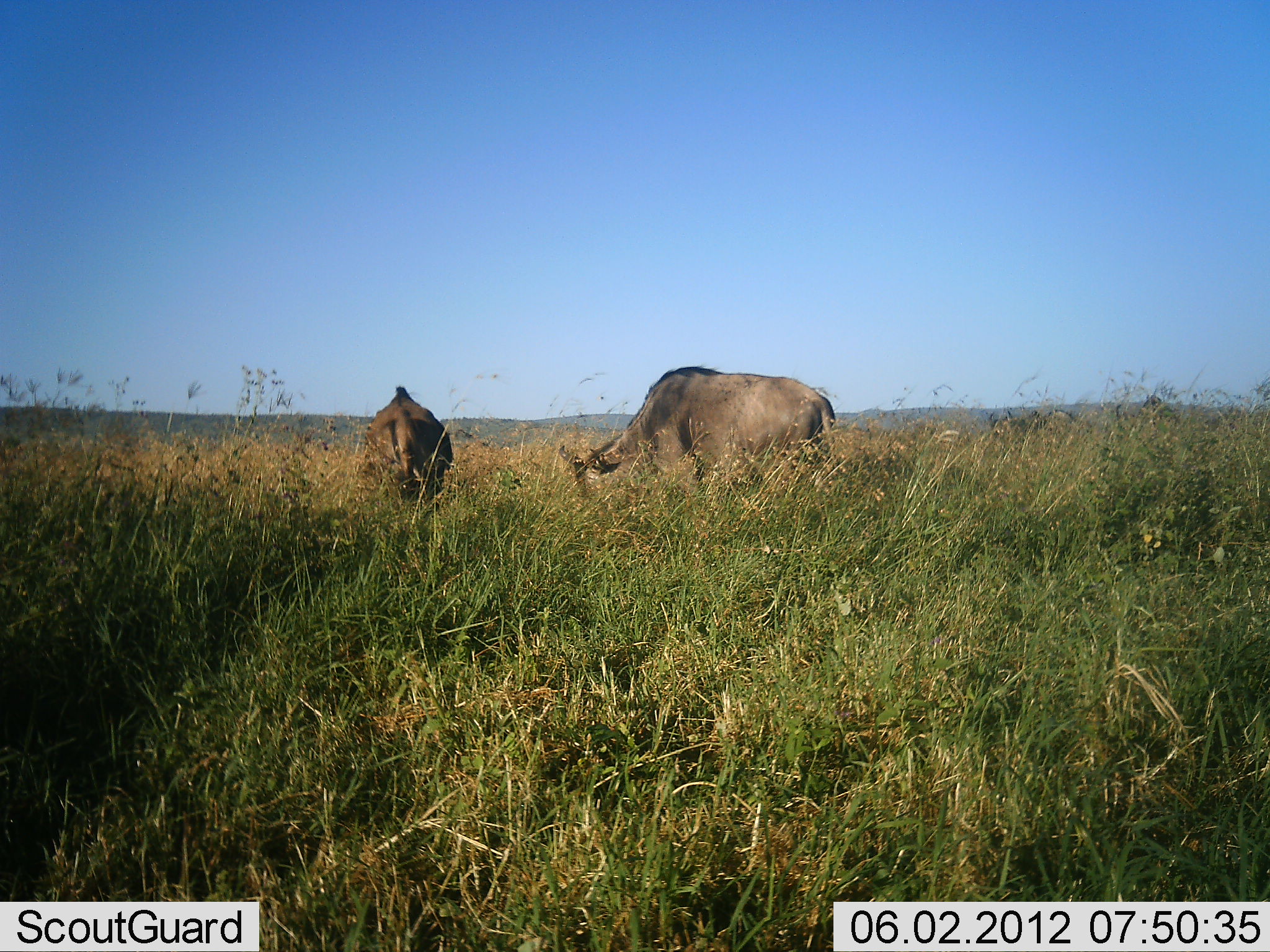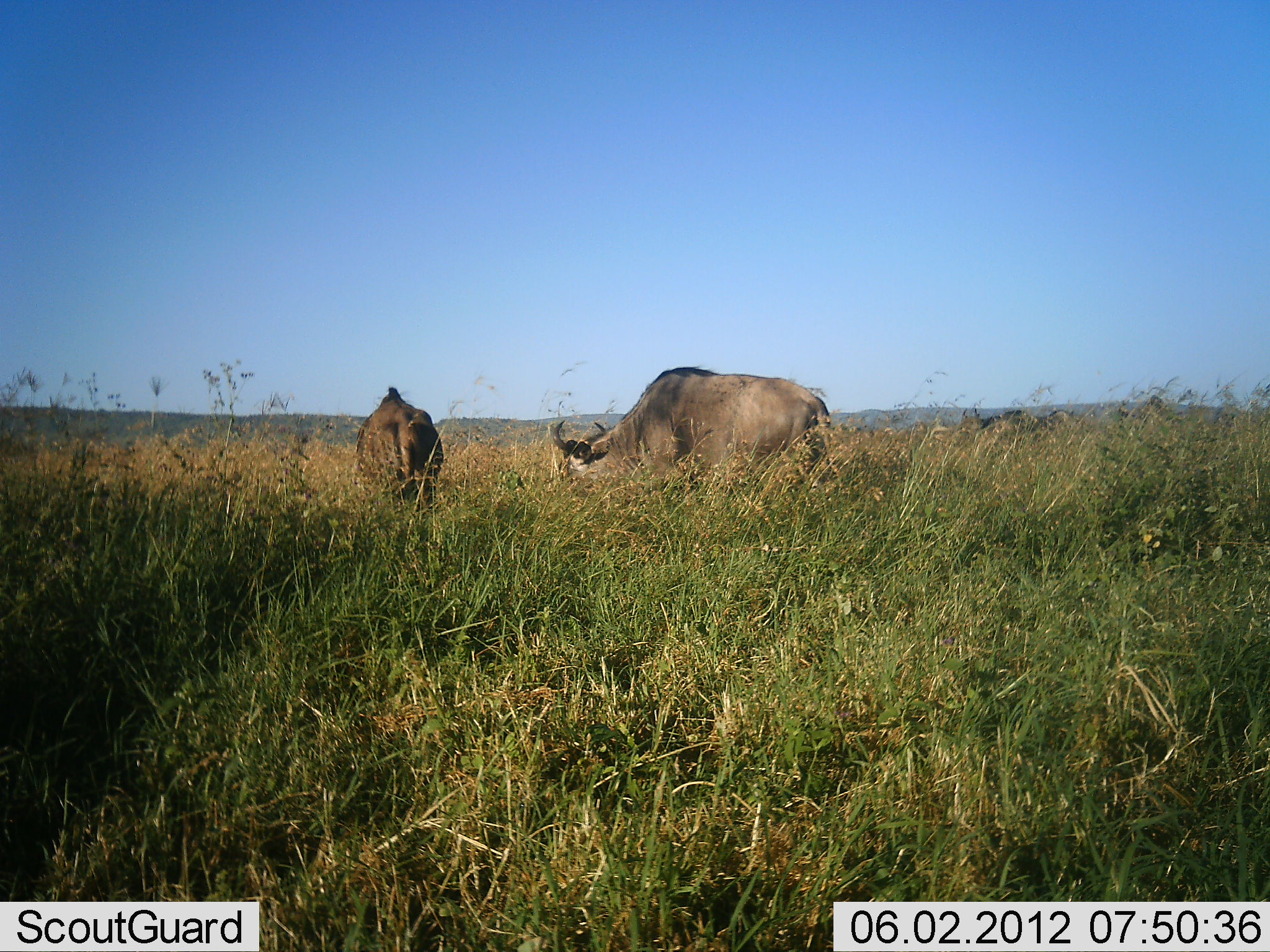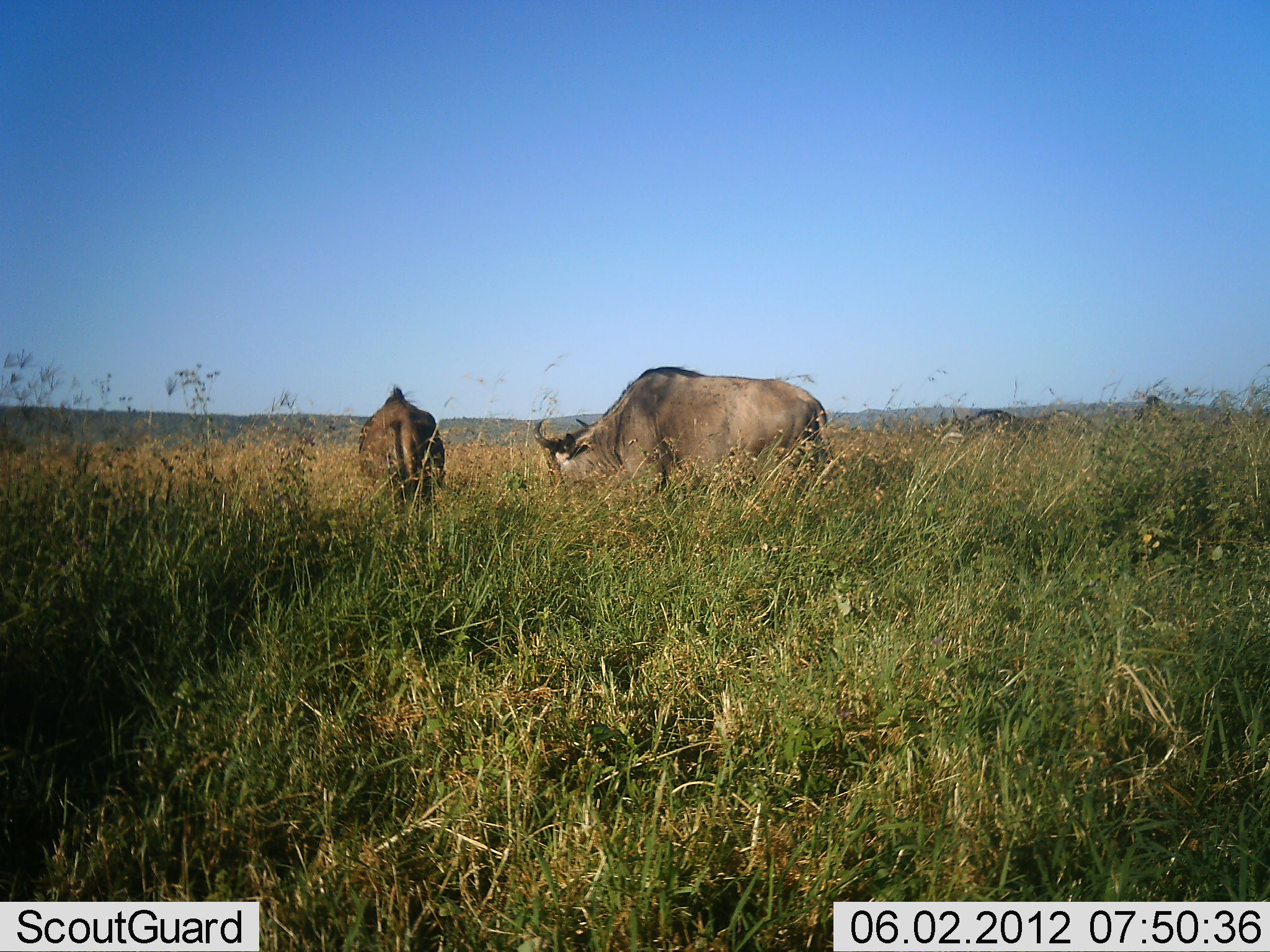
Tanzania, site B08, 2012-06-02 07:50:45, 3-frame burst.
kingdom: Animalia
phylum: Chordata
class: Mammalia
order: Artiodactyla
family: Bovidae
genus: Connochaetes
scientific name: Connochaetes taurinus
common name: blue wildebeest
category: wildebeest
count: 2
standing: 20%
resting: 0%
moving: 0%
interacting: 0%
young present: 0%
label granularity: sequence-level